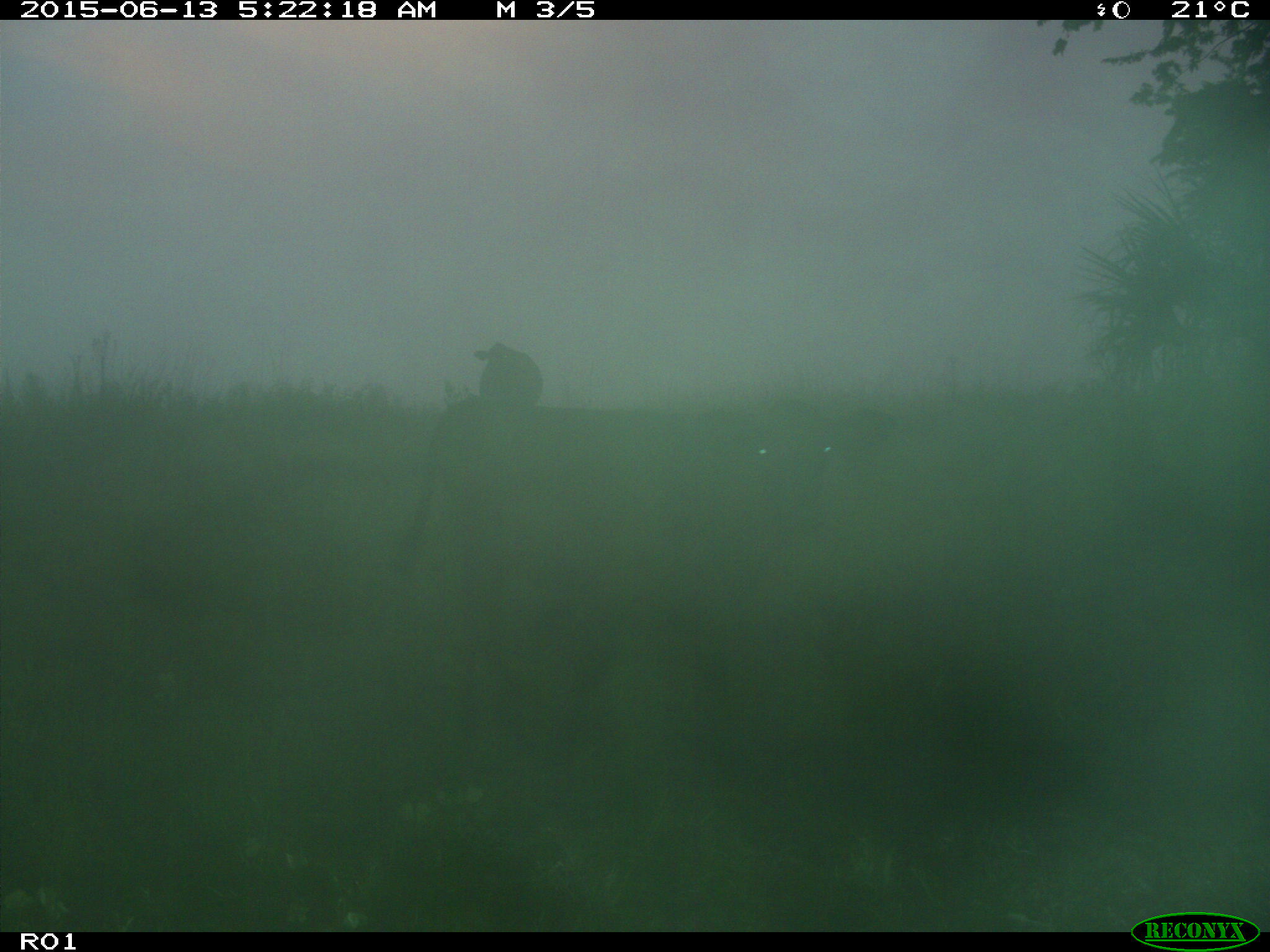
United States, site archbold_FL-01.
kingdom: Animalia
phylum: Chordata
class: Mammalia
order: Artiodactyla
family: Bovidae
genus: Bos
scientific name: Bos taurus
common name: domestic cow